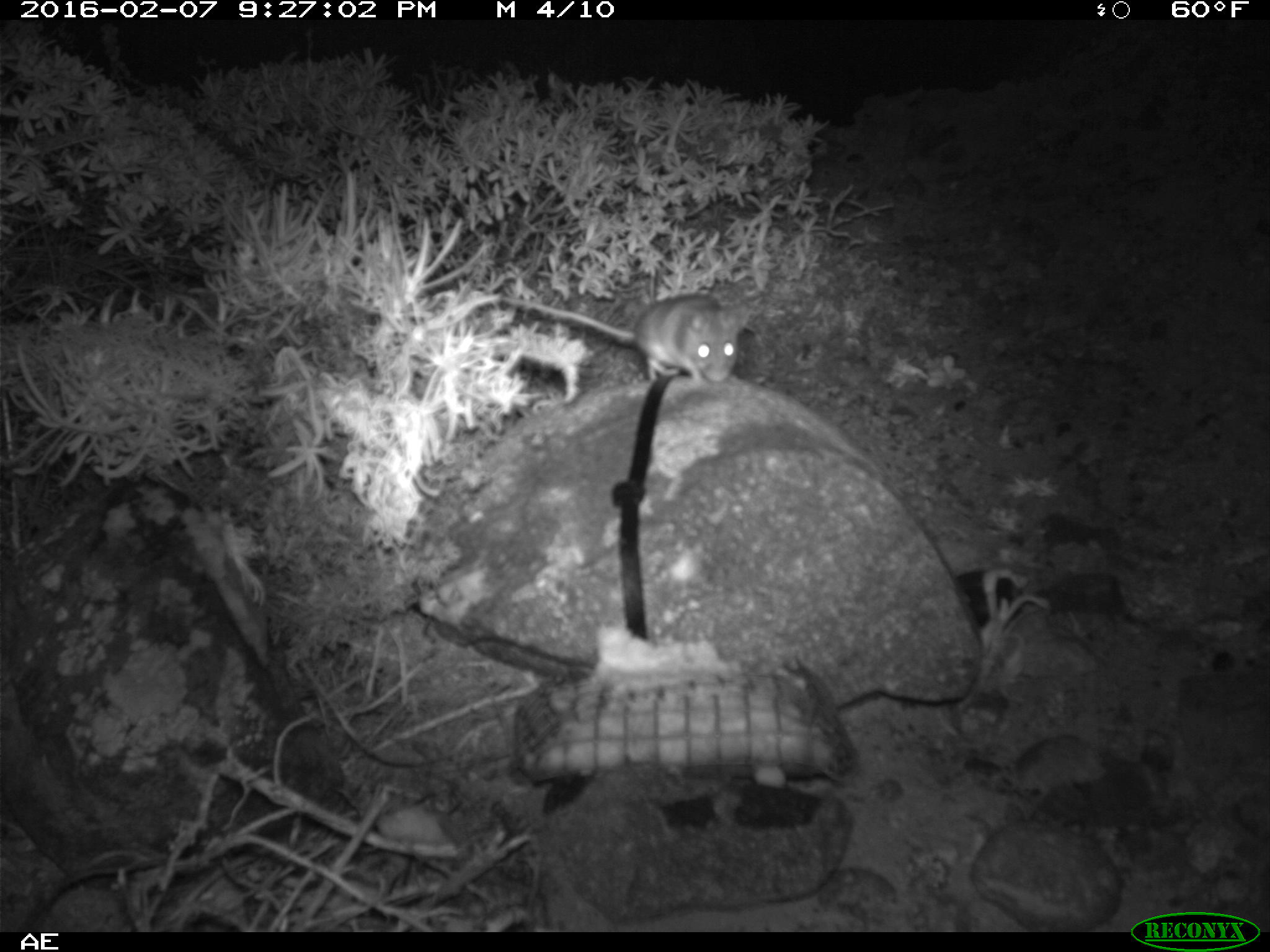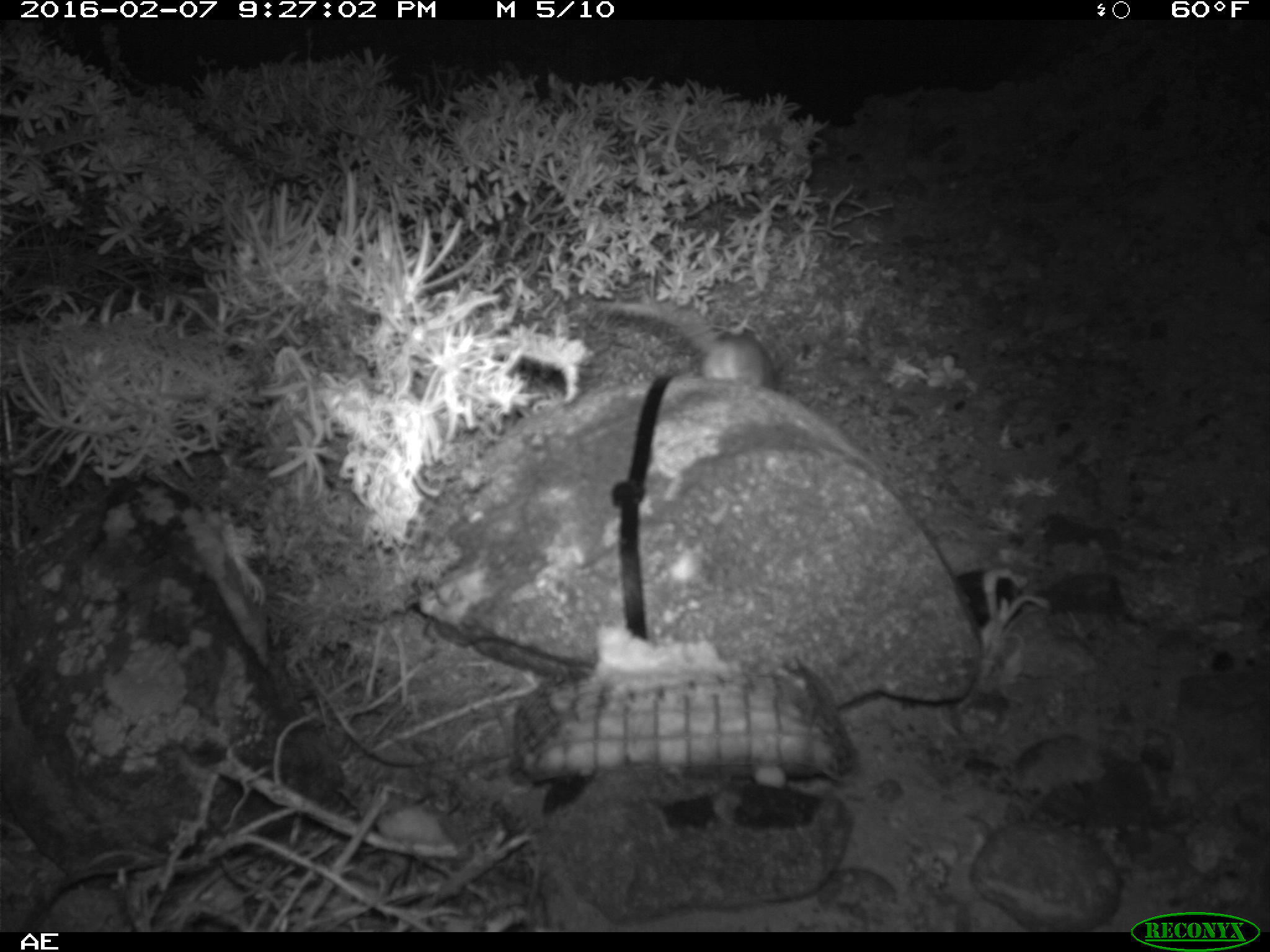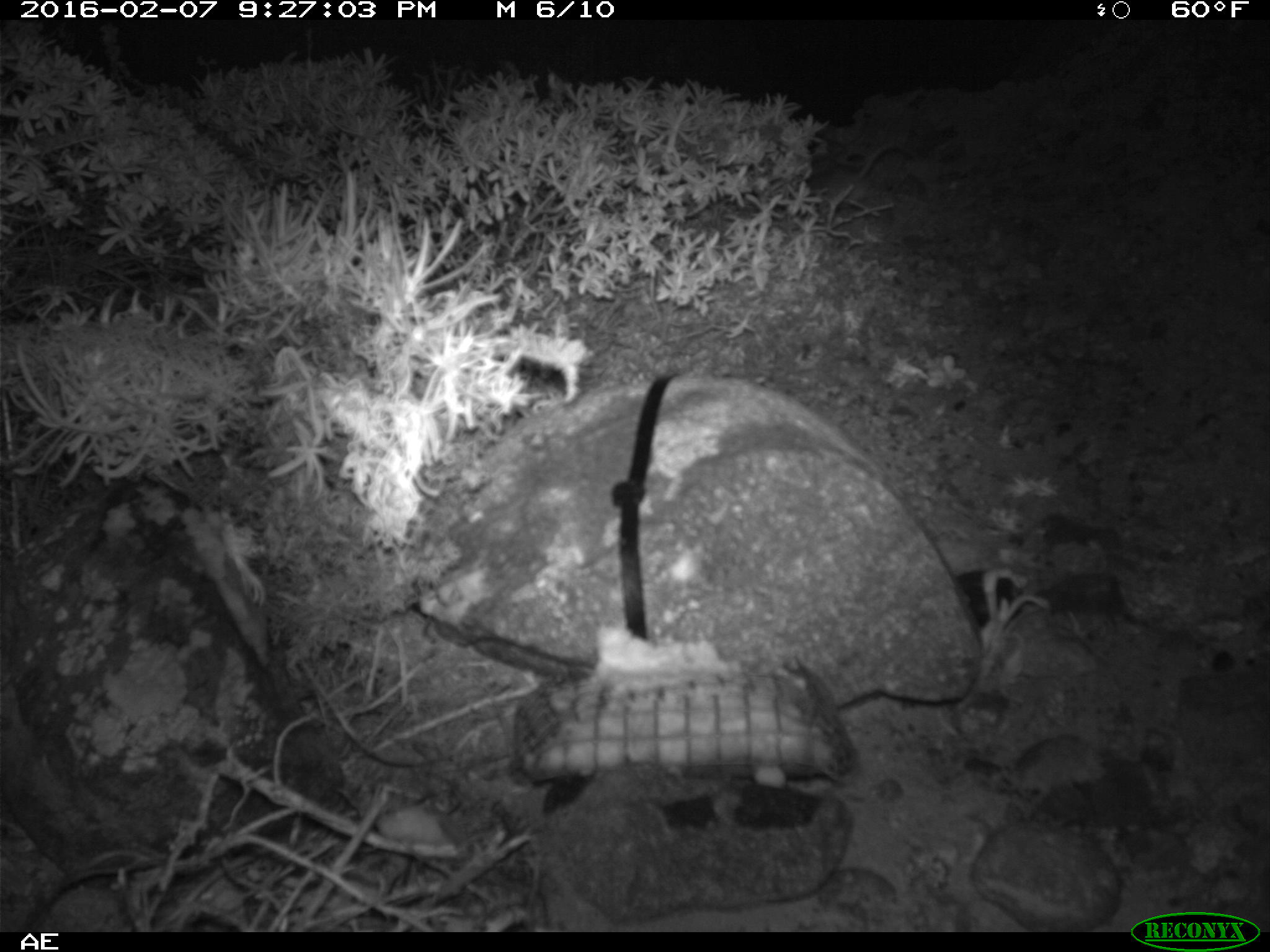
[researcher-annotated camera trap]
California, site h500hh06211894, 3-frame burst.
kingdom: Animalia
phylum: Chordata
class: Mammalia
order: Rodentia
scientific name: Rodentia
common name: rodent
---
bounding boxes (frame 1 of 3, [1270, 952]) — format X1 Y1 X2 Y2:
rodent: 499 291 765 380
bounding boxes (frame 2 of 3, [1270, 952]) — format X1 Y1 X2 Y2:
rodent: 598 299 778 393